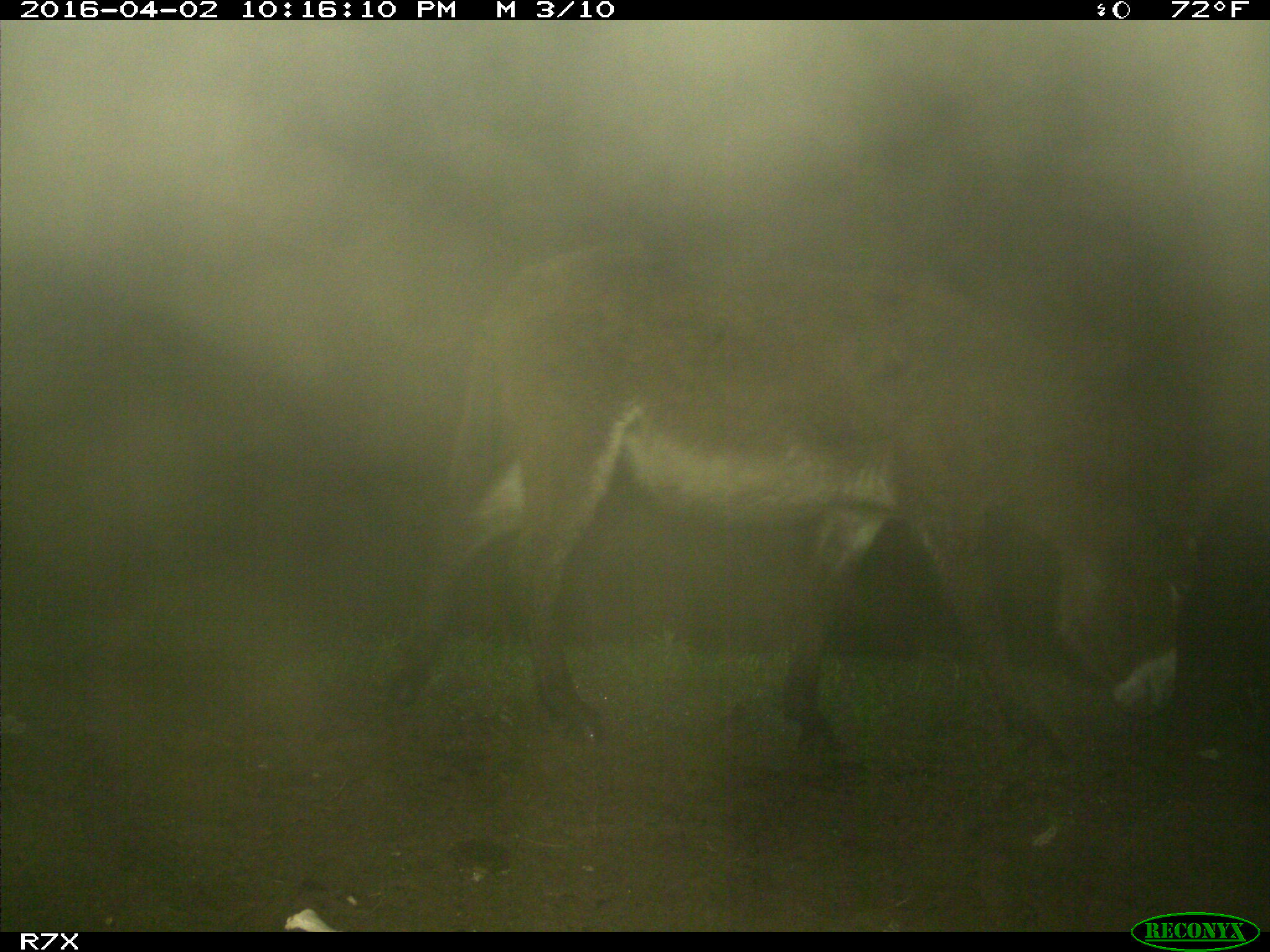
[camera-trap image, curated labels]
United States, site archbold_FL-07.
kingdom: Animalia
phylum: Chordata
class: Mammalia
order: Perissodactyla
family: Equidae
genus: Equus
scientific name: Equus africanus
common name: african wild ass